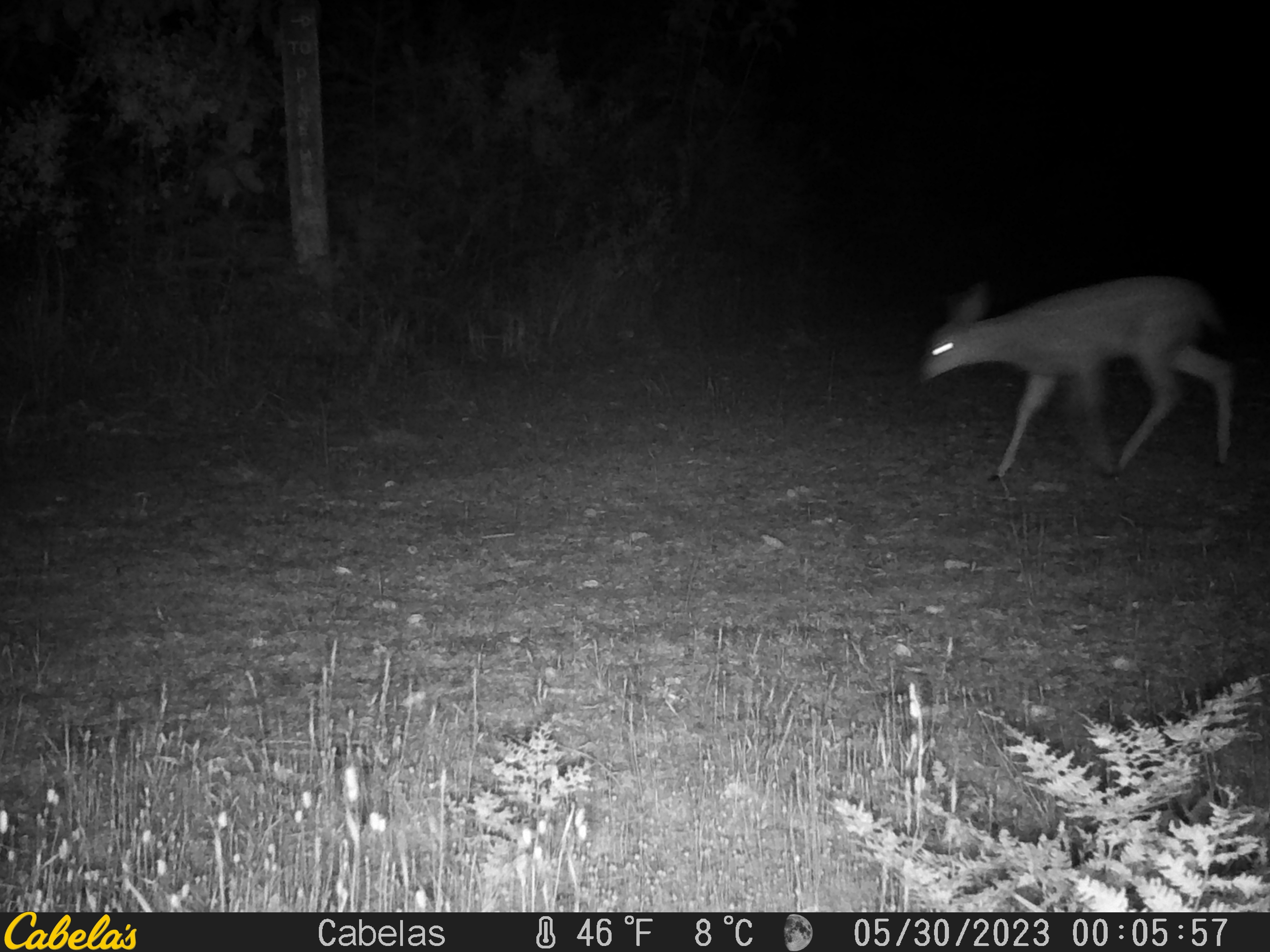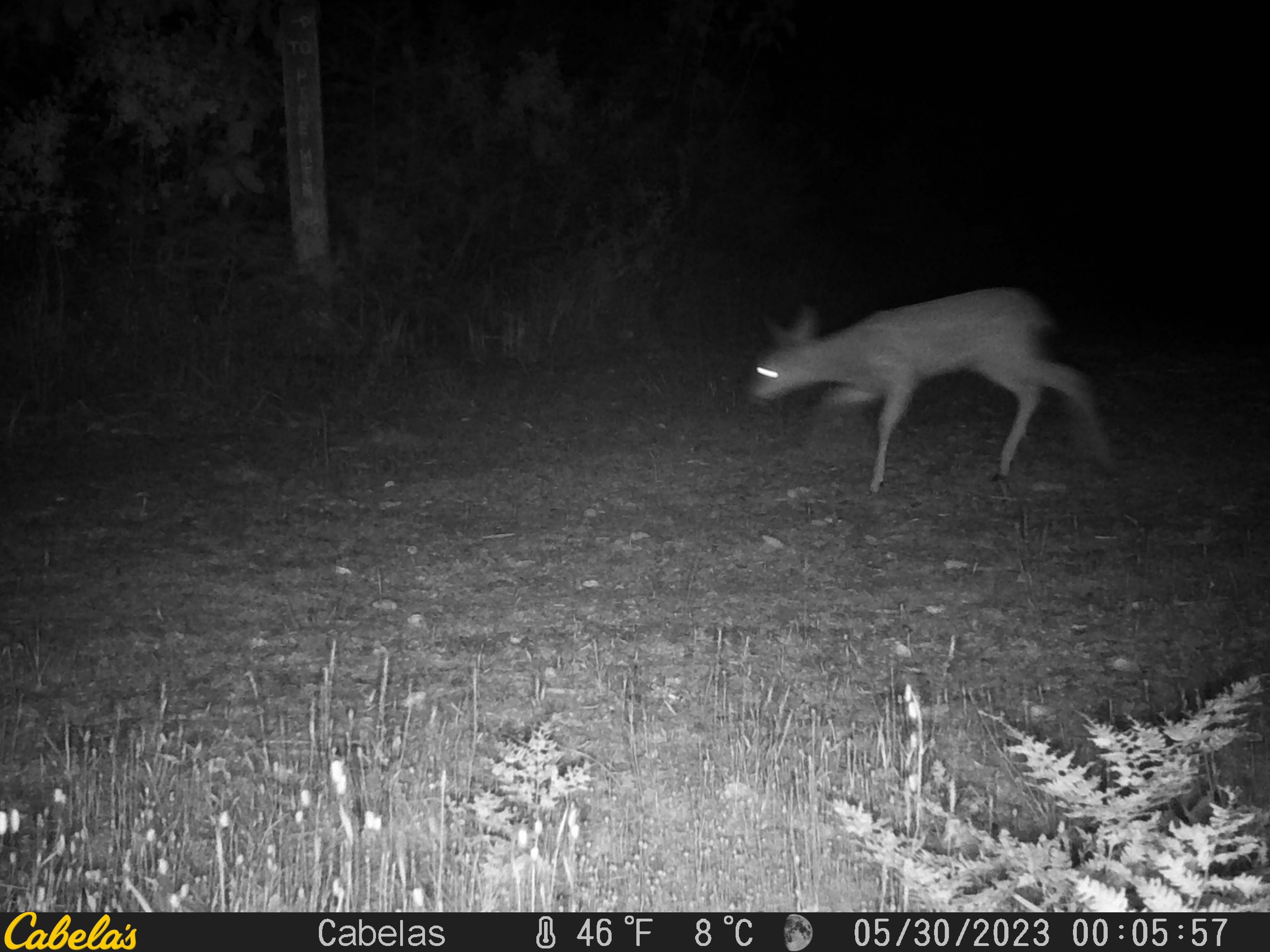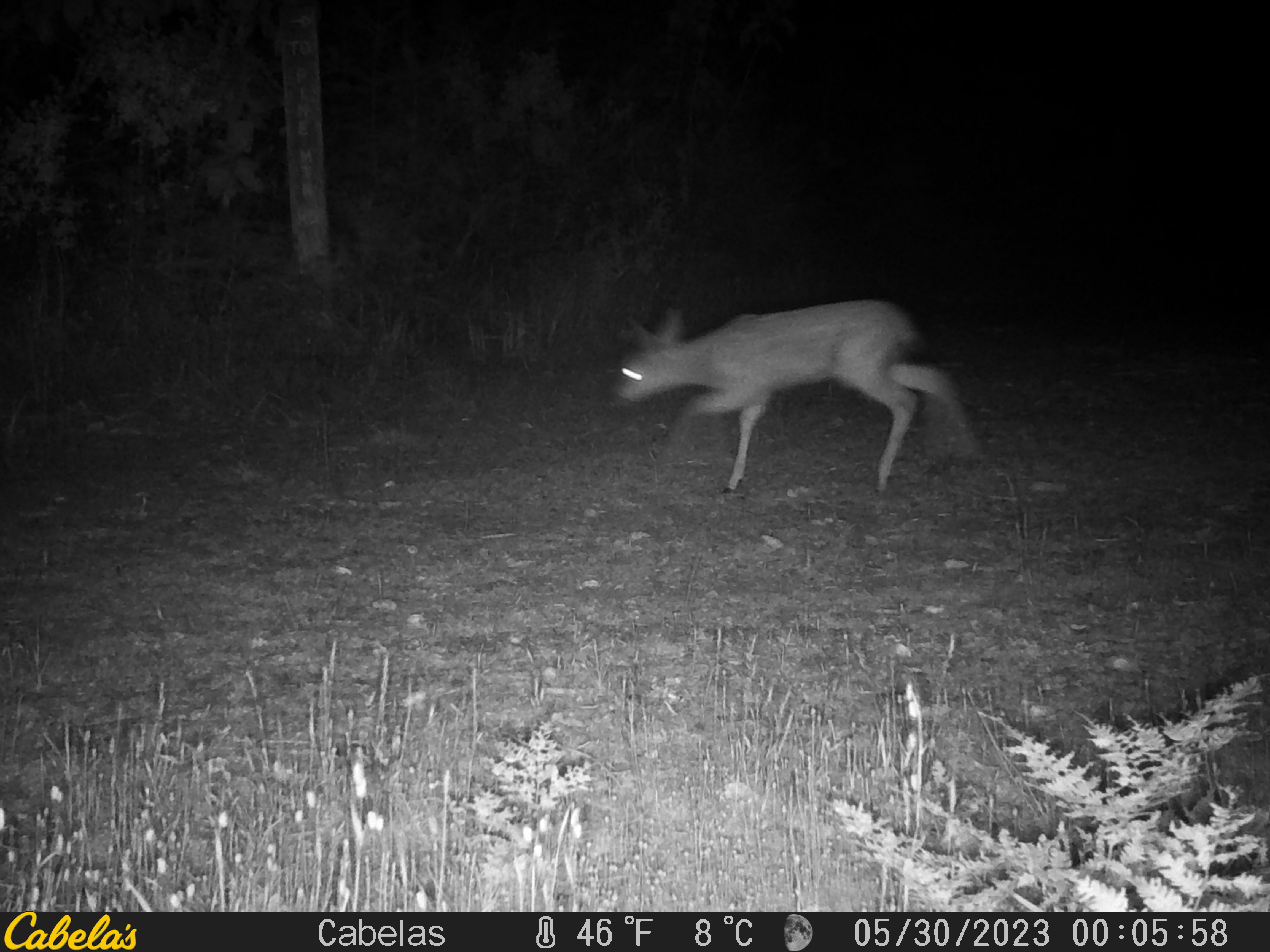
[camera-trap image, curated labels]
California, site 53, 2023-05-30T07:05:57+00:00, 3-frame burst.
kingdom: Animalia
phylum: Chordata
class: Mammalia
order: Artiodactyla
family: Cervidae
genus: Odocoileus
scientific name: Odocoileus hemionus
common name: mule deer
Mule deer (Odocoileus hemionus).